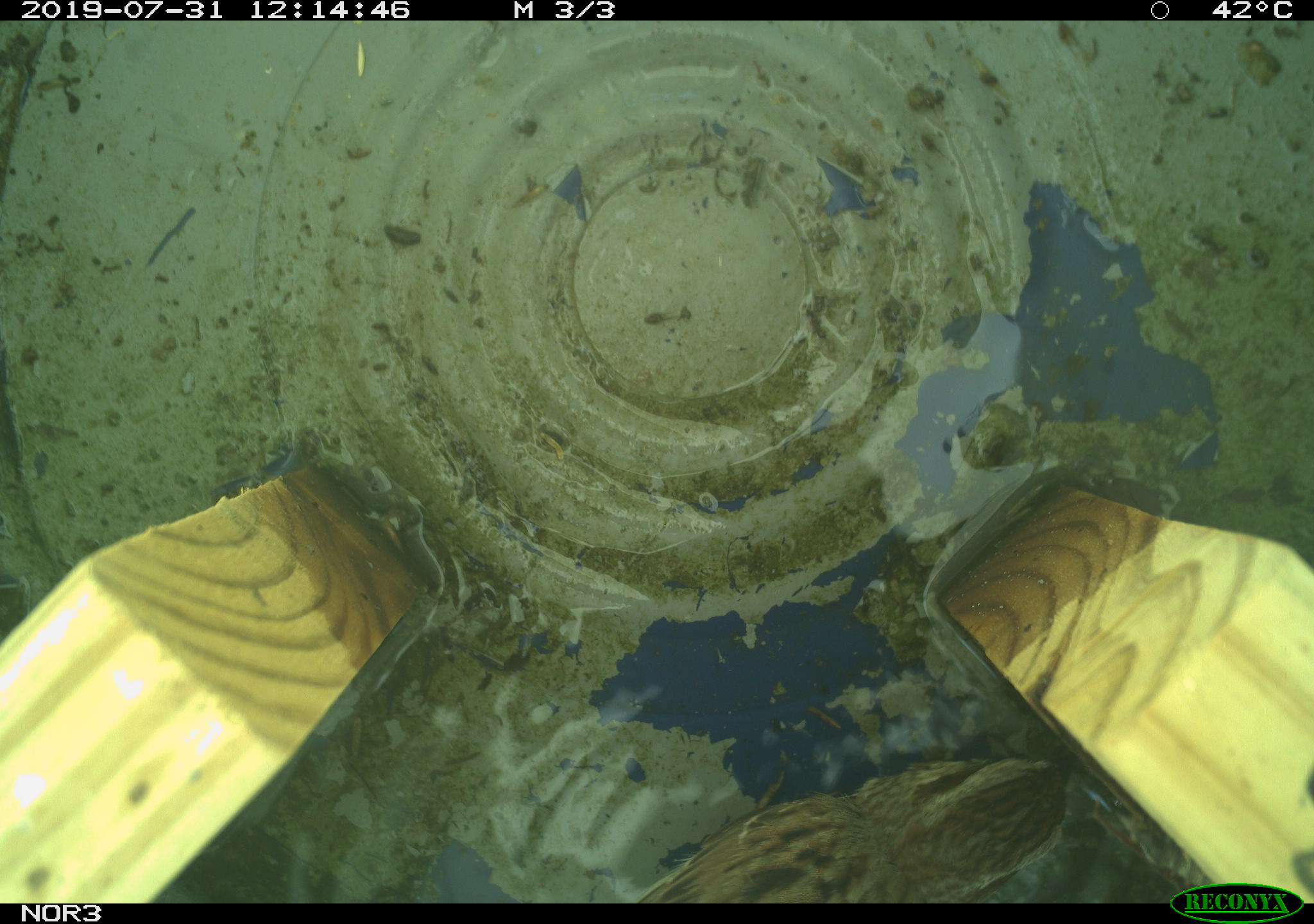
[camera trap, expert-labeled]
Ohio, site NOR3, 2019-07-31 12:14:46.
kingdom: Animalia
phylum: Chordata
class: Aves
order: Passeriformes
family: Passerellidae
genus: Melospiza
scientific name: Melospiza melodia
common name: song sparrow